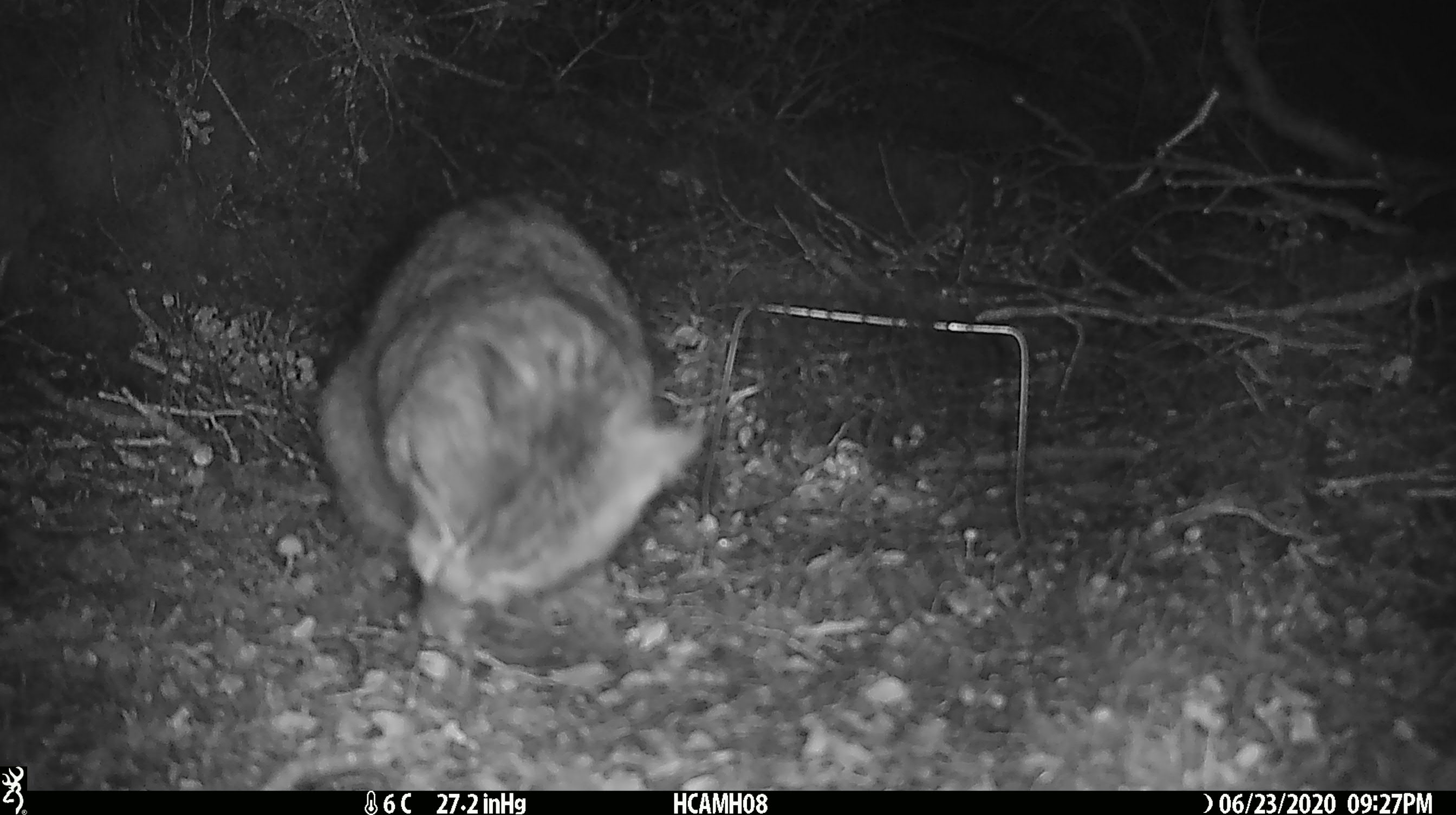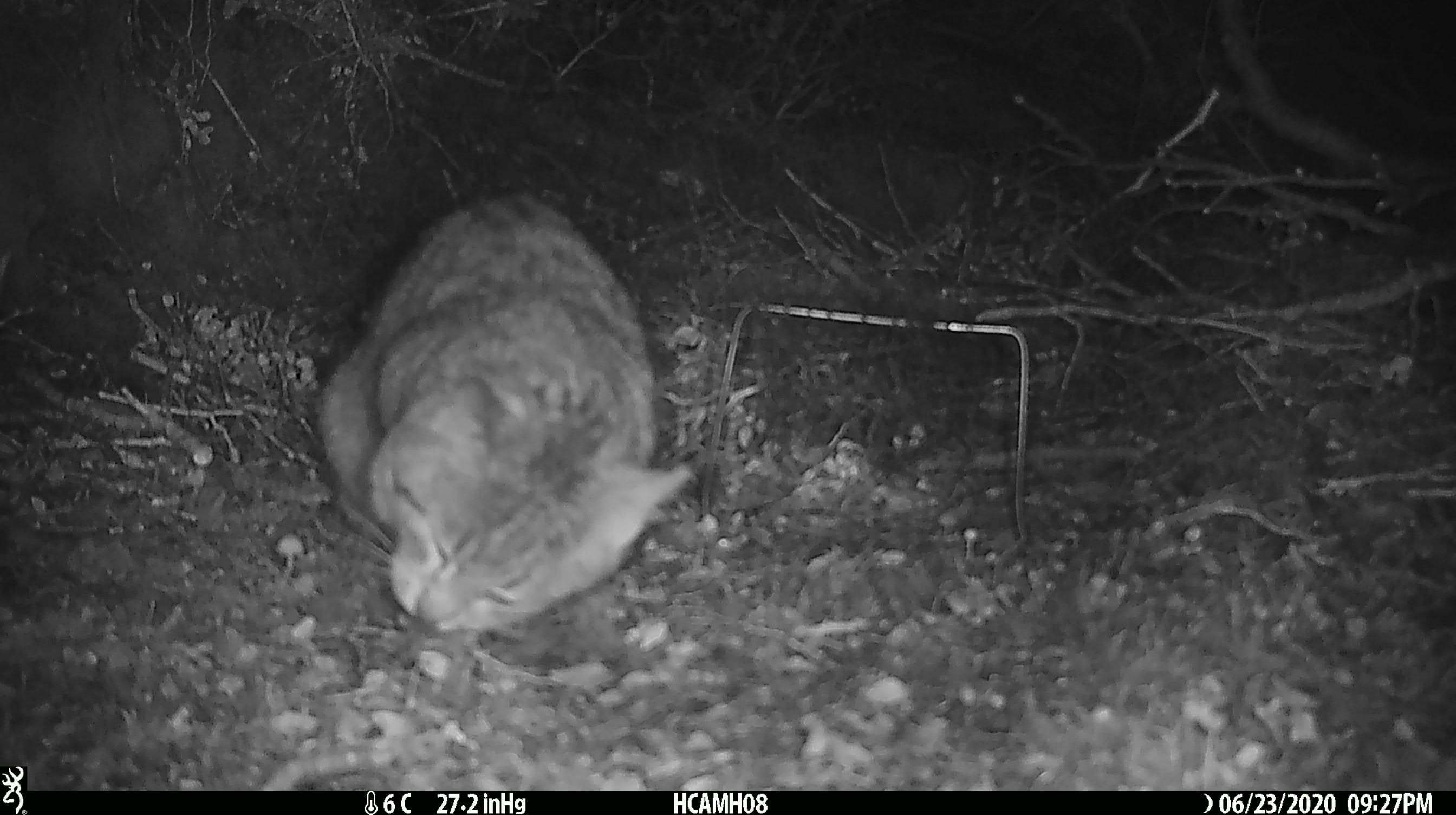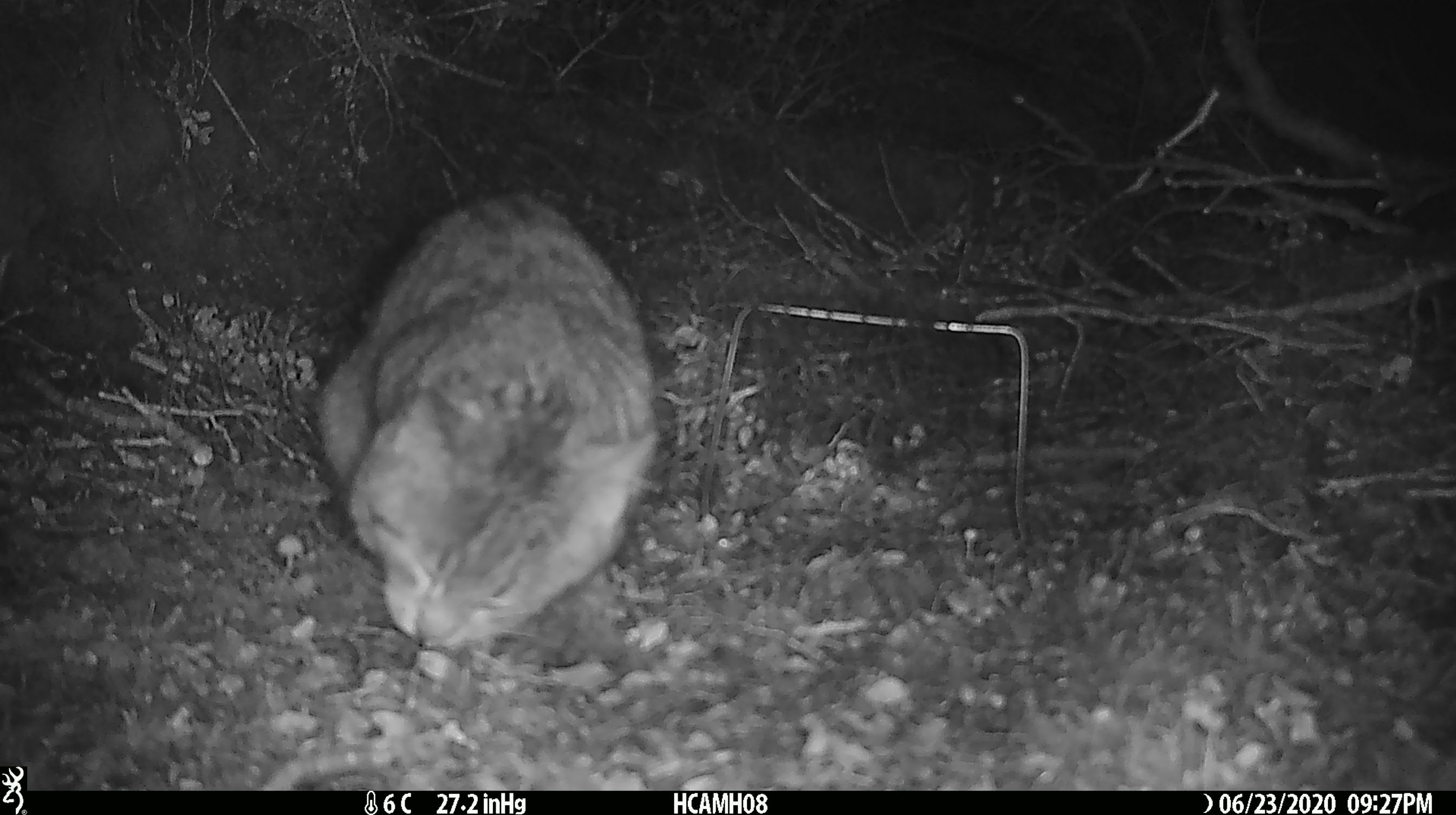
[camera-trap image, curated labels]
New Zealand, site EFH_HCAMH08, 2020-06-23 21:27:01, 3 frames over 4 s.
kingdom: Animalia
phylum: Chordata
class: Mammalia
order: Carnivora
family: Felidae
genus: Felis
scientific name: Felis catus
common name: domestic cat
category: cat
Cat (domestic cat) (Felis catus).